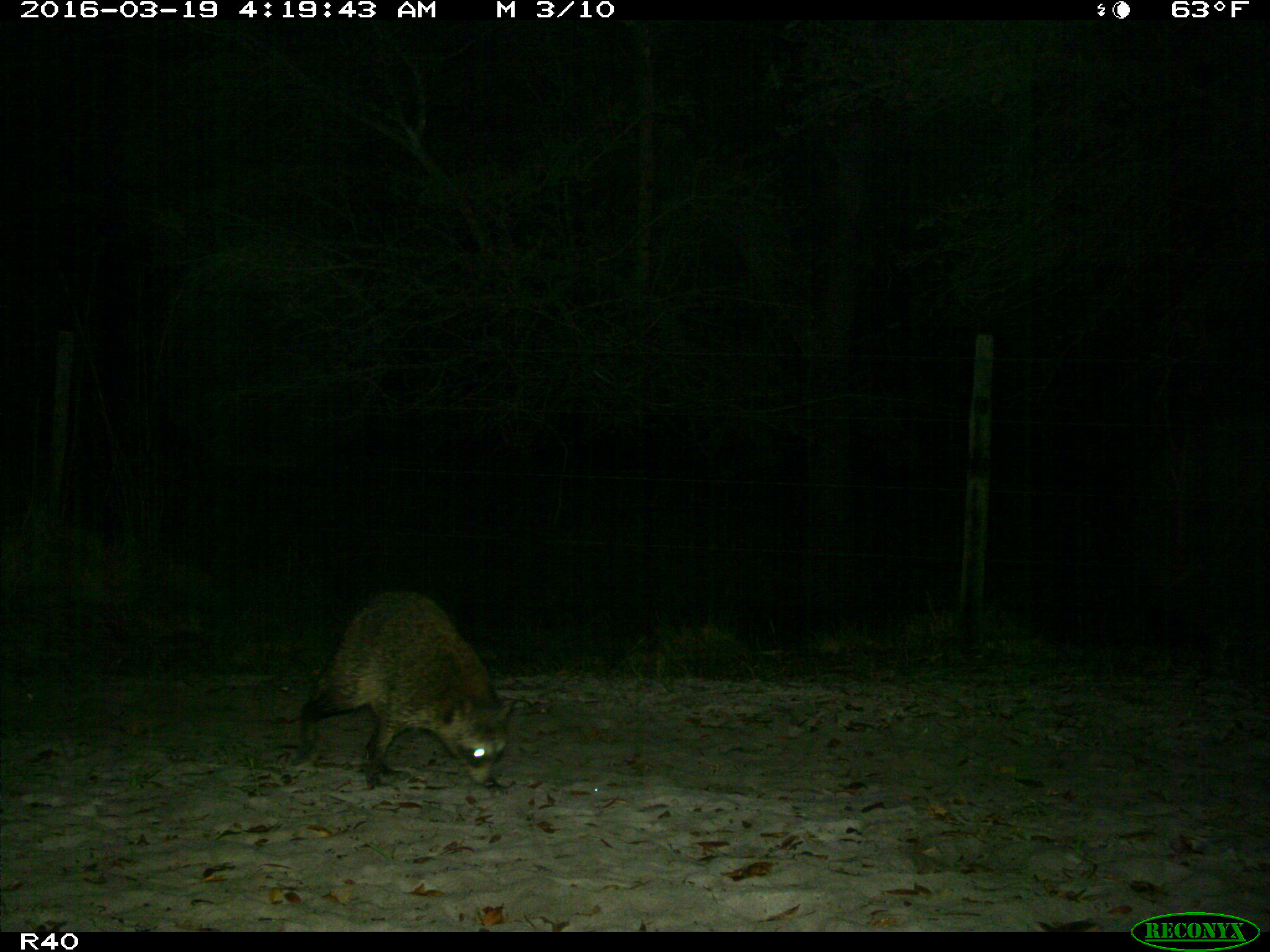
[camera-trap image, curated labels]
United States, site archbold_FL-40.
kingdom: Animalia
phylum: Chordata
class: Mammalia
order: Carnivora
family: Procyonidae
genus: Procyon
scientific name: Procyon lotor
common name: common raccoon